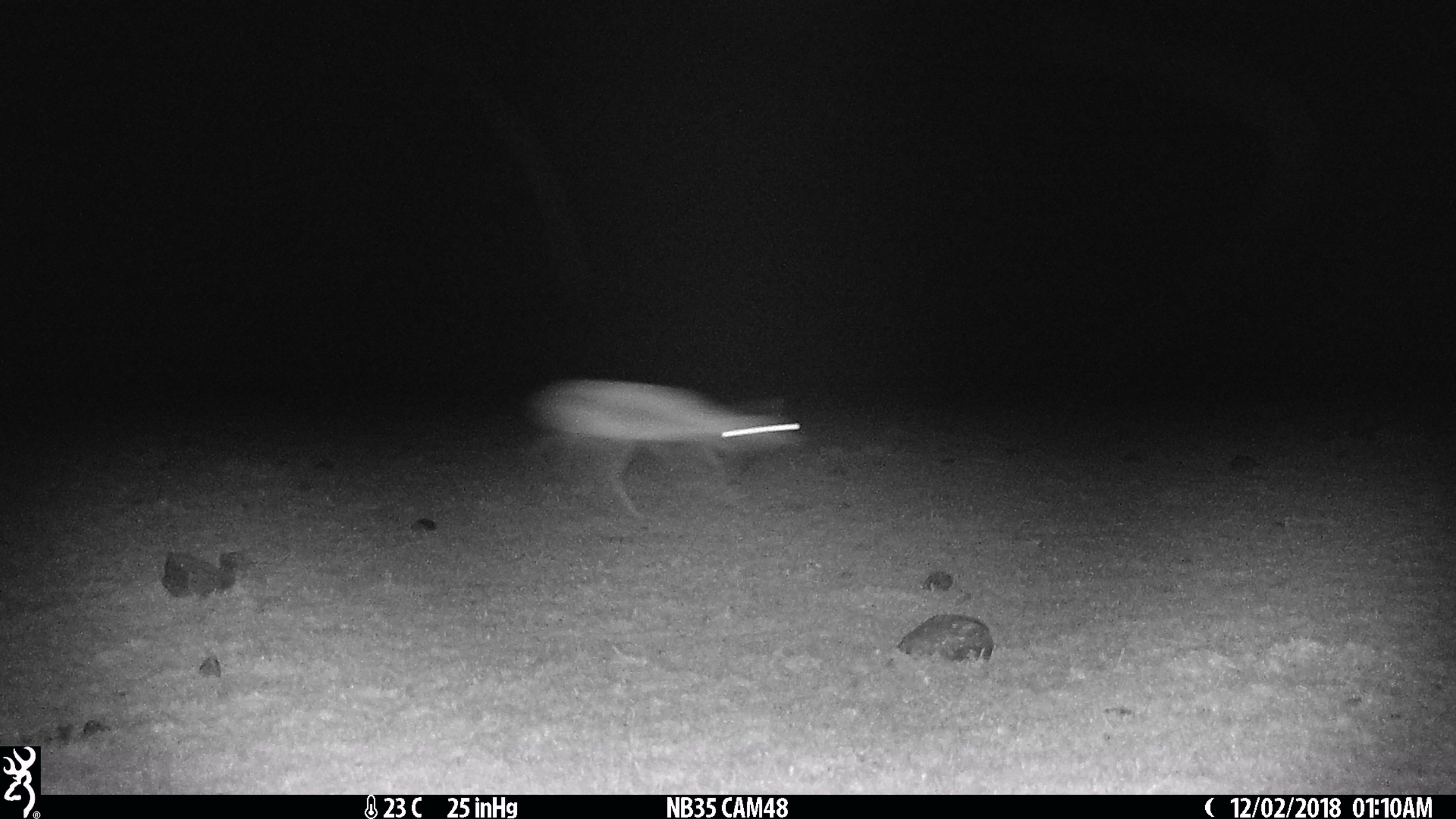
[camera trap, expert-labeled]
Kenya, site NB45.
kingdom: Animalia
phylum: Chordata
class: Mammalia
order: Artiodactyla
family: Bovidae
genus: Eudorcas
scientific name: Eudorcas thomsonii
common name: thomon's gazelle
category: gazelle thomsons